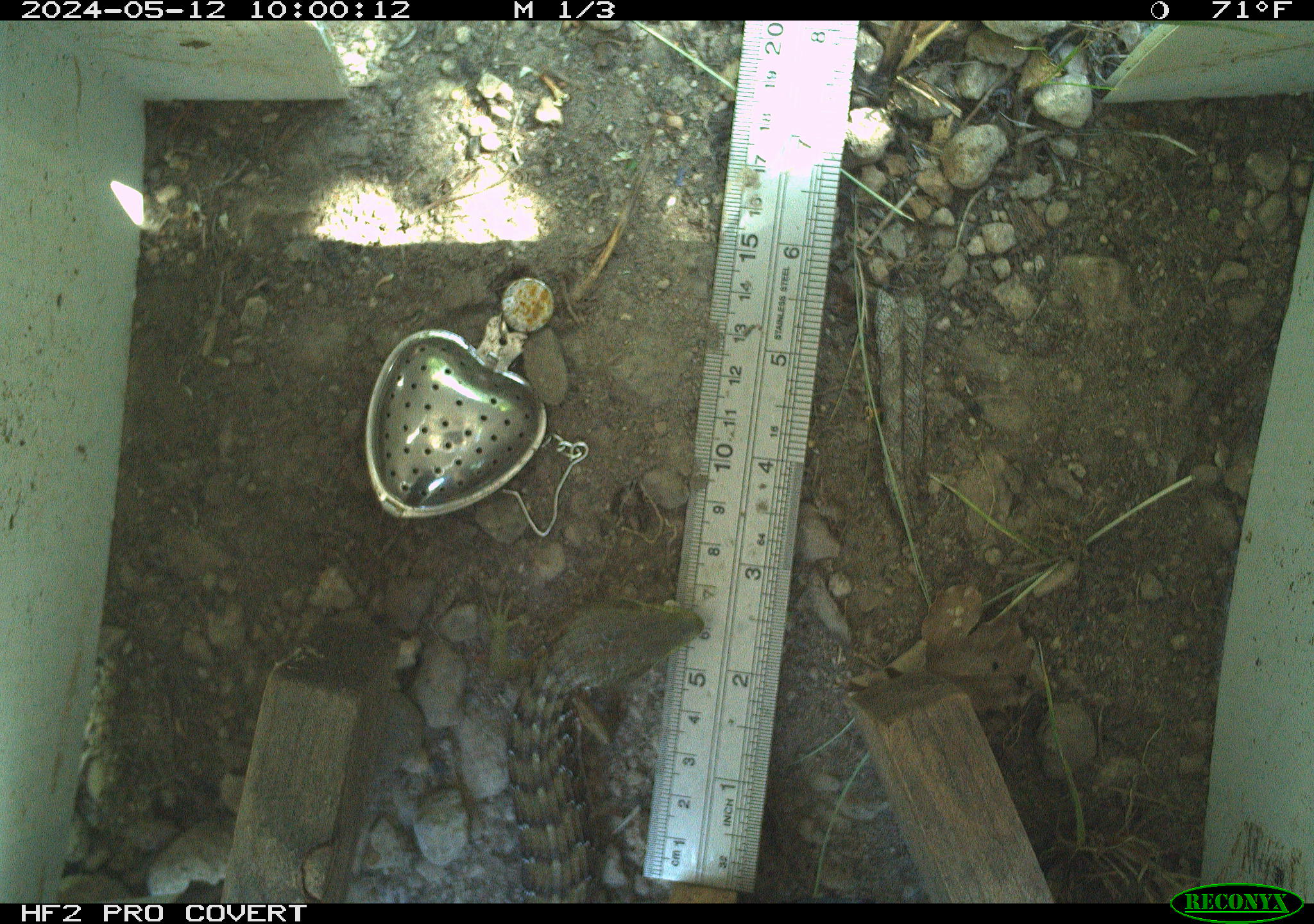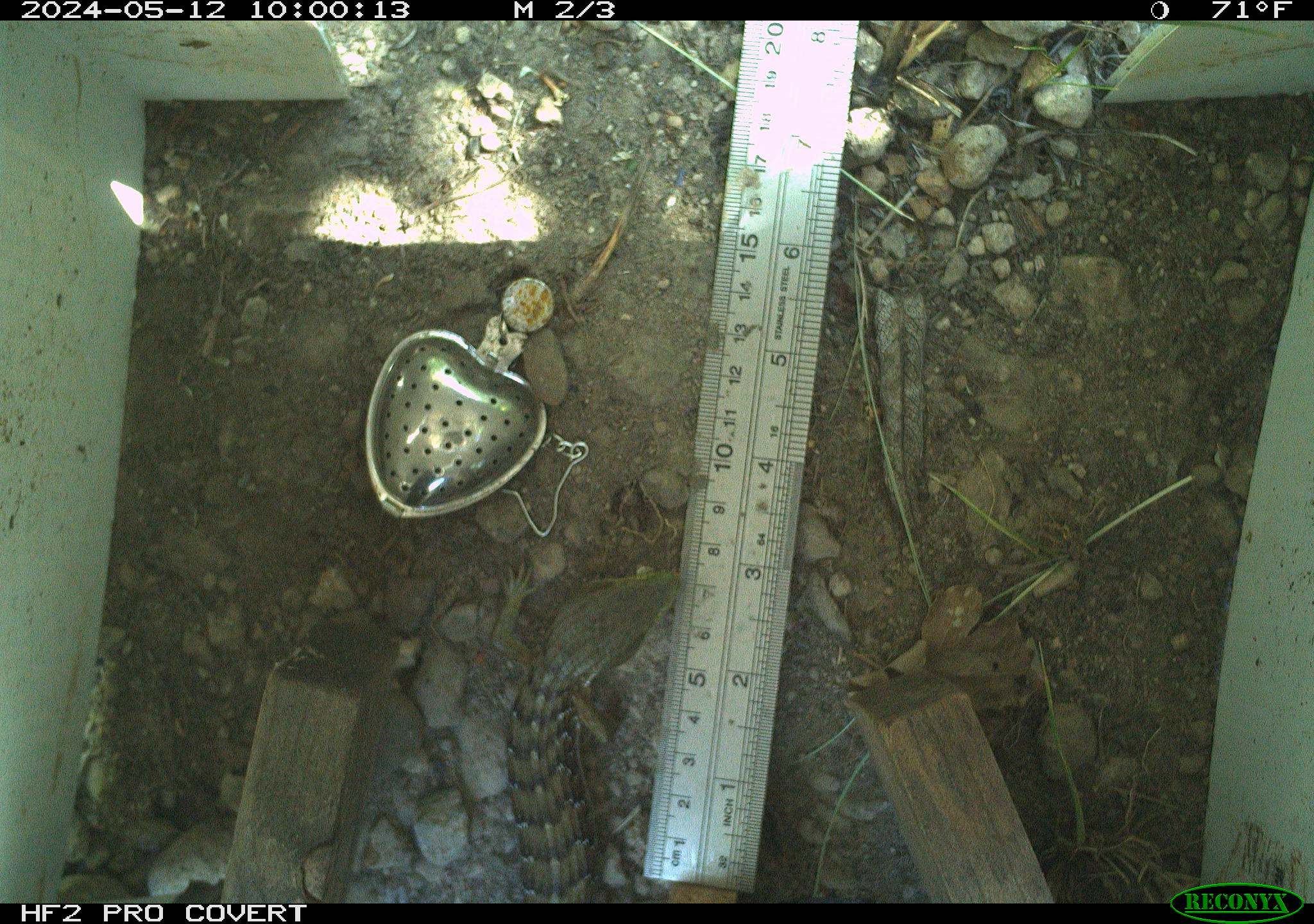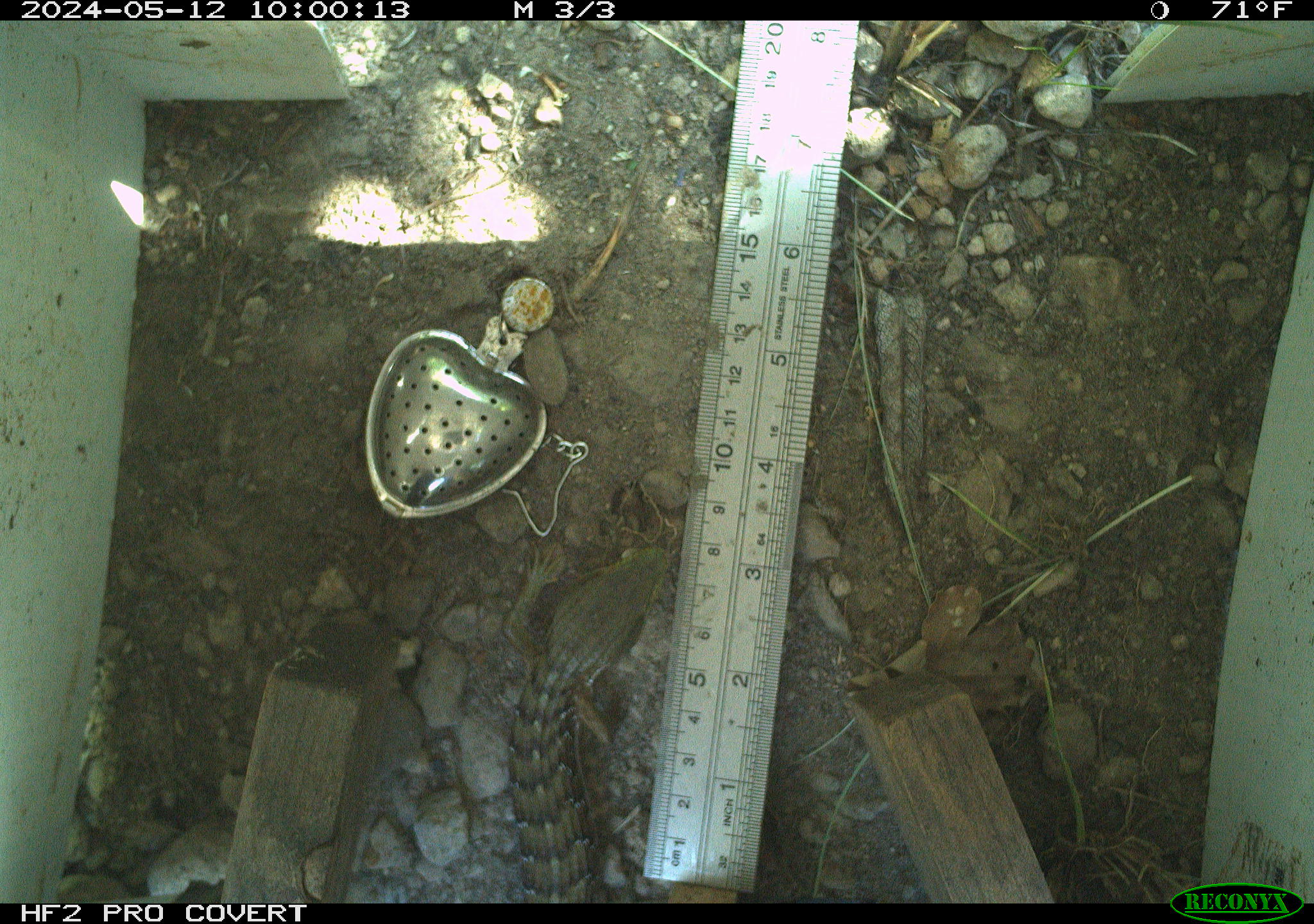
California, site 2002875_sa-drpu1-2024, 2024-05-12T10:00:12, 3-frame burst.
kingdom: Animalia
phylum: Chordata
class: Reptilia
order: Squamata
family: Anguidae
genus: Elgaria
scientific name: Elgaria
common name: alligator lizards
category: elgaria species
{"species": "elgaria species (alligator lizards) (Elgaria)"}